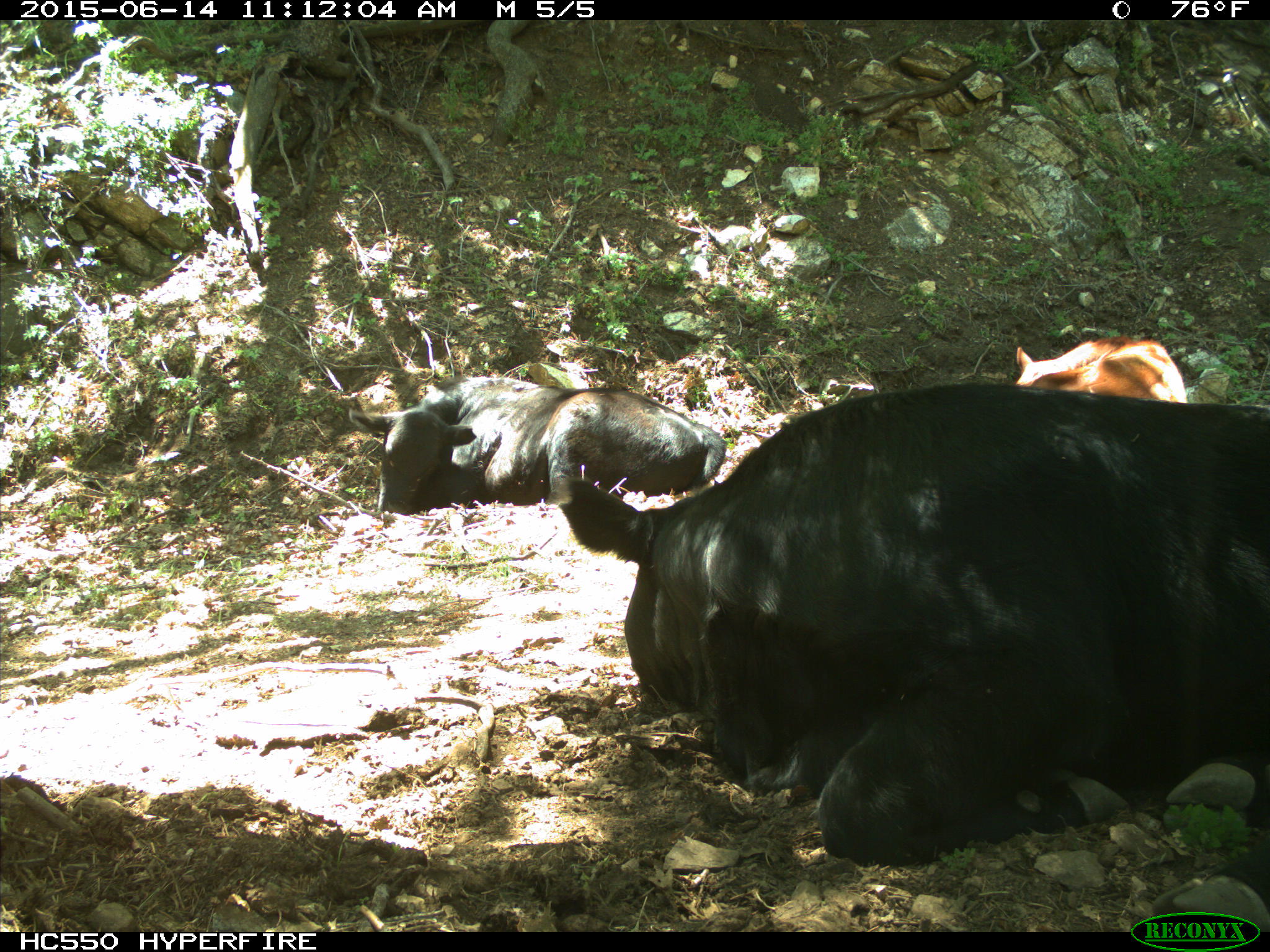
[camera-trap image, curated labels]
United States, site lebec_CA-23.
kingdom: Animalia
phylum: Chordata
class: Mammalia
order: Artiodactyla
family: Bovidae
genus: Bos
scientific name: Bos taurus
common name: domestic cow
Bos taurus (domestic cow).